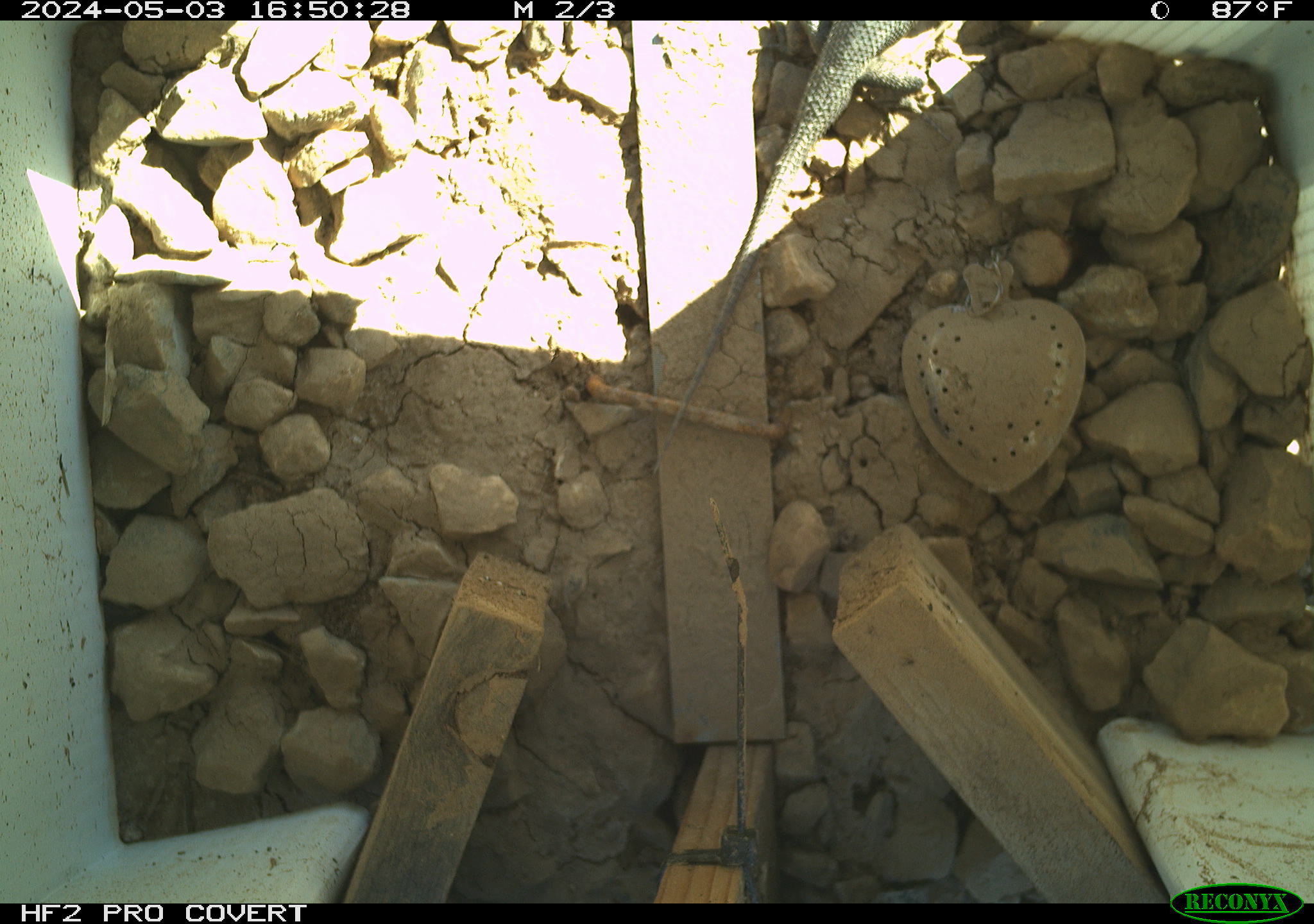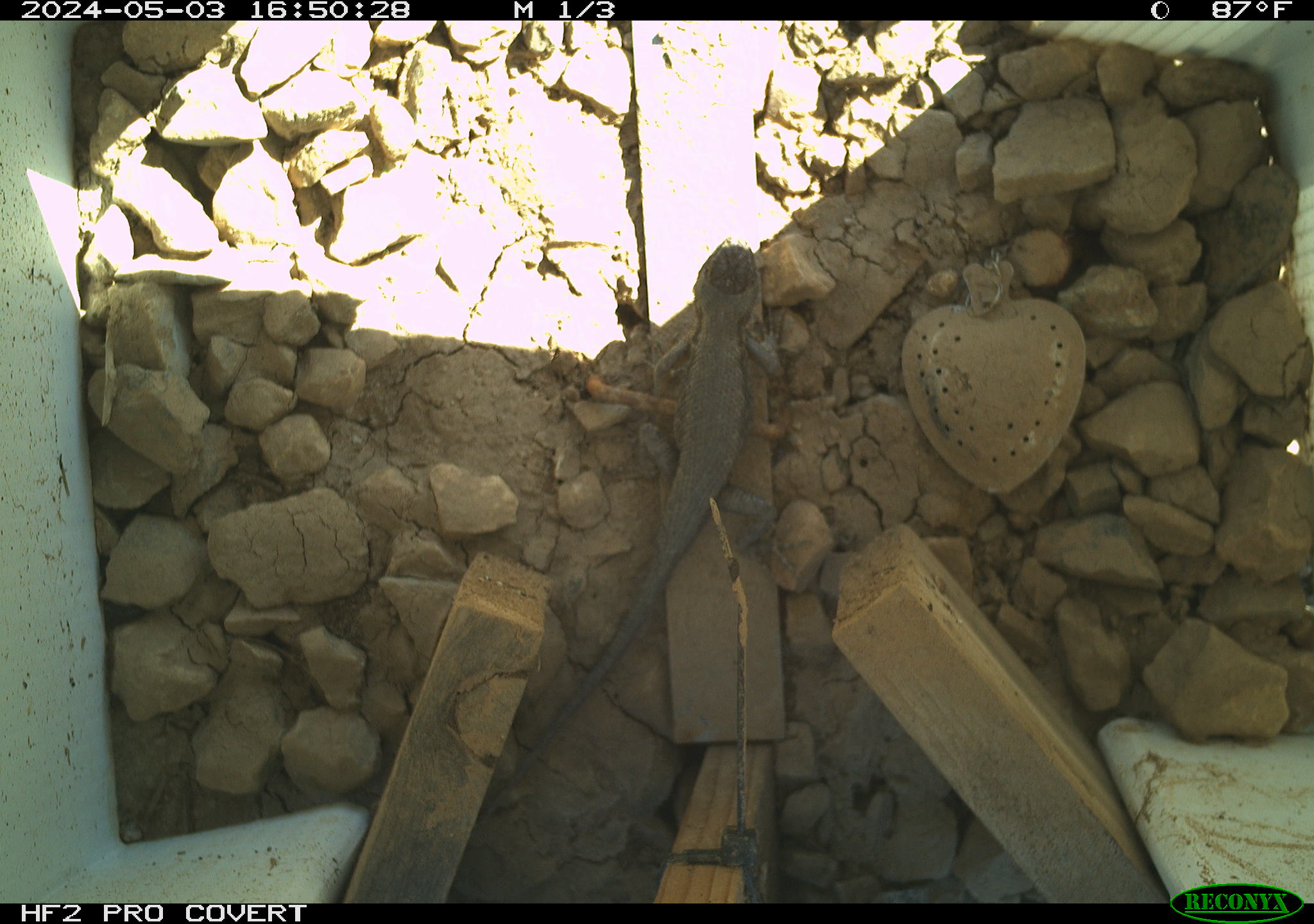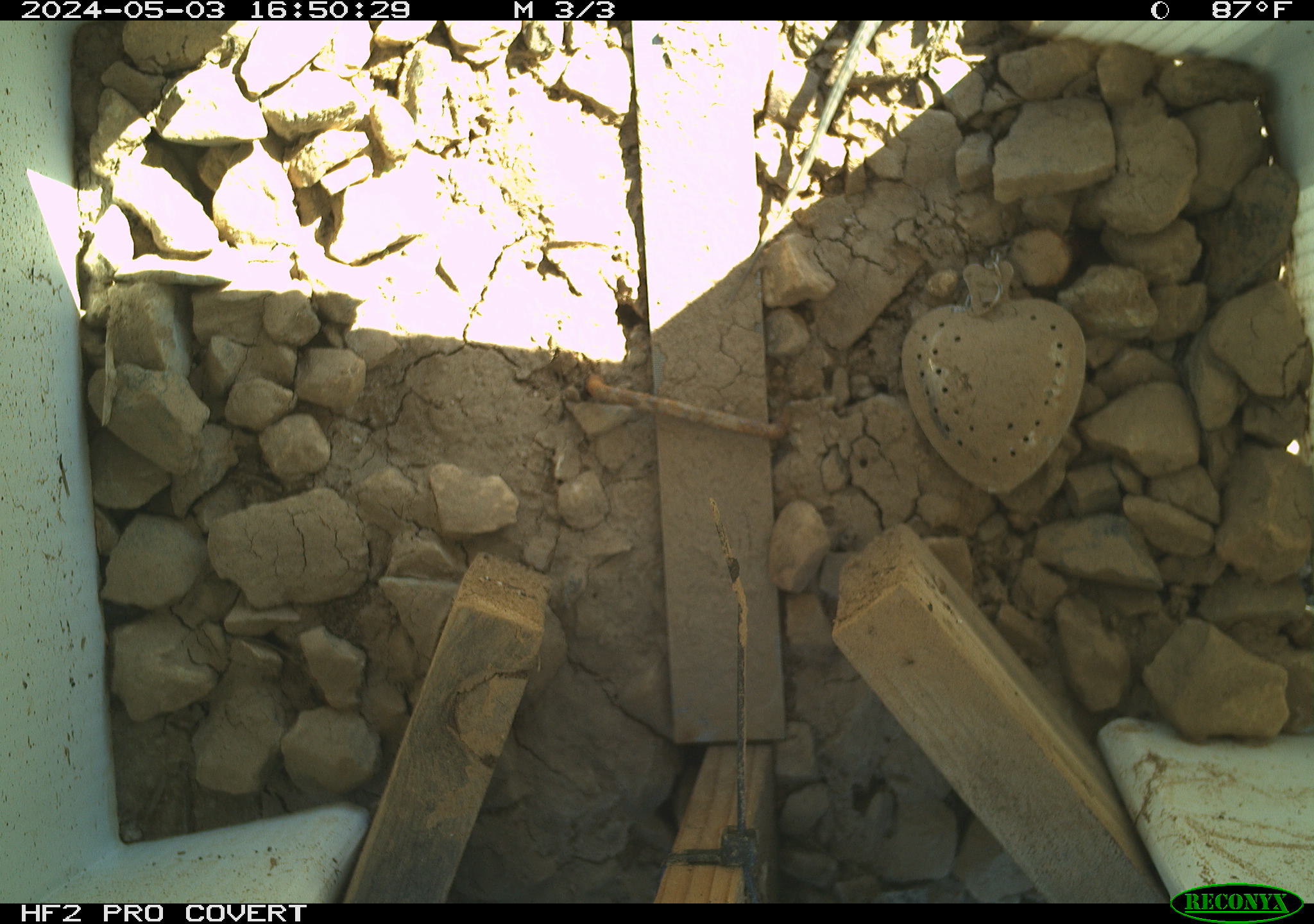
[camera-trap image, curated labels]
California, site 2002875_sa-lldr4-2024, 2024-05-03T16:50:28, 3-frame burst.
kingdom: Animalia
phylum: Chordata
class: Reptilia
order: Squamata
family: Phrynosomatidae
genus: Sceloporus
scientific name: Sceloporus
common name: spiny lizards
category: sceloporus species